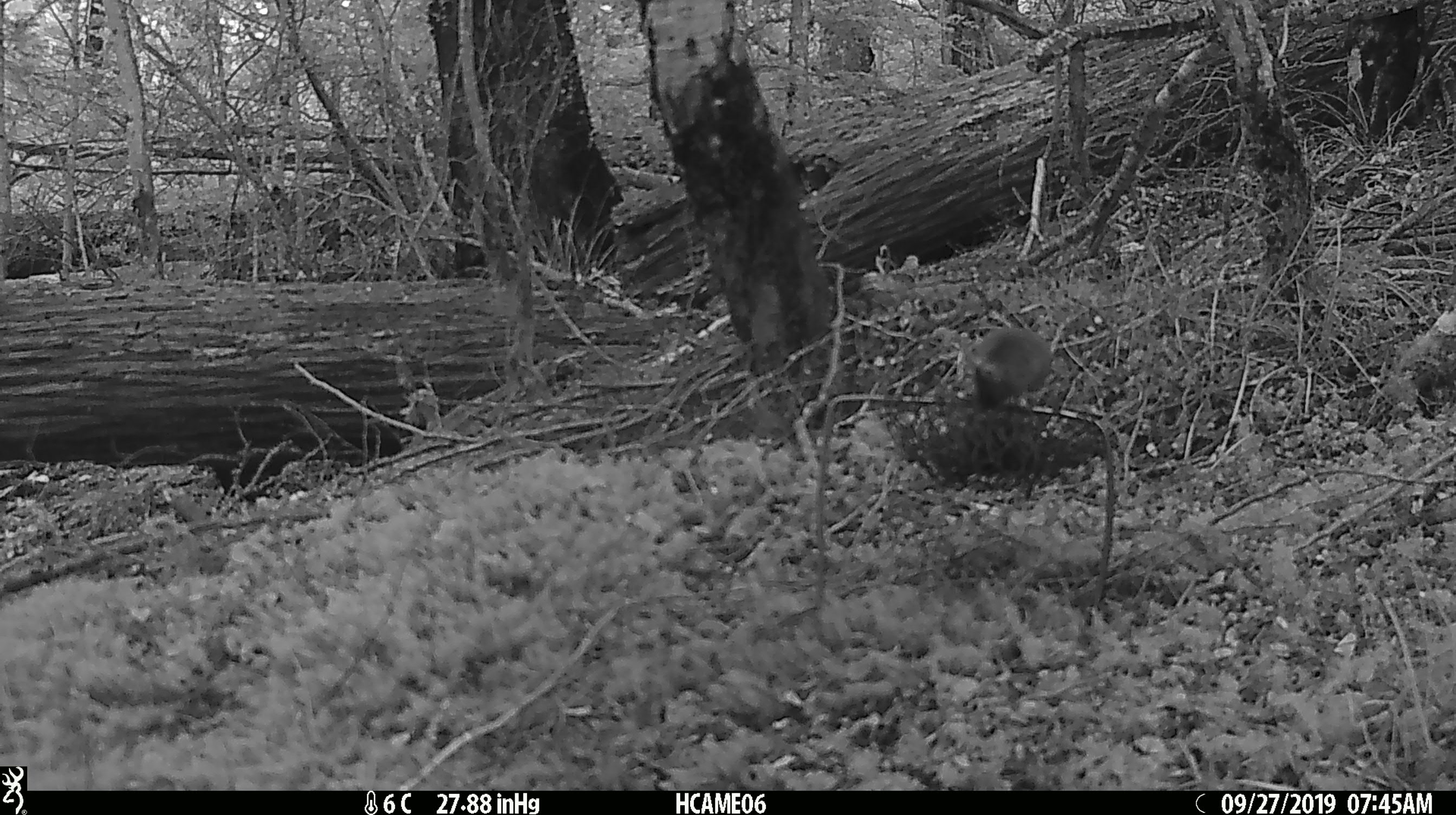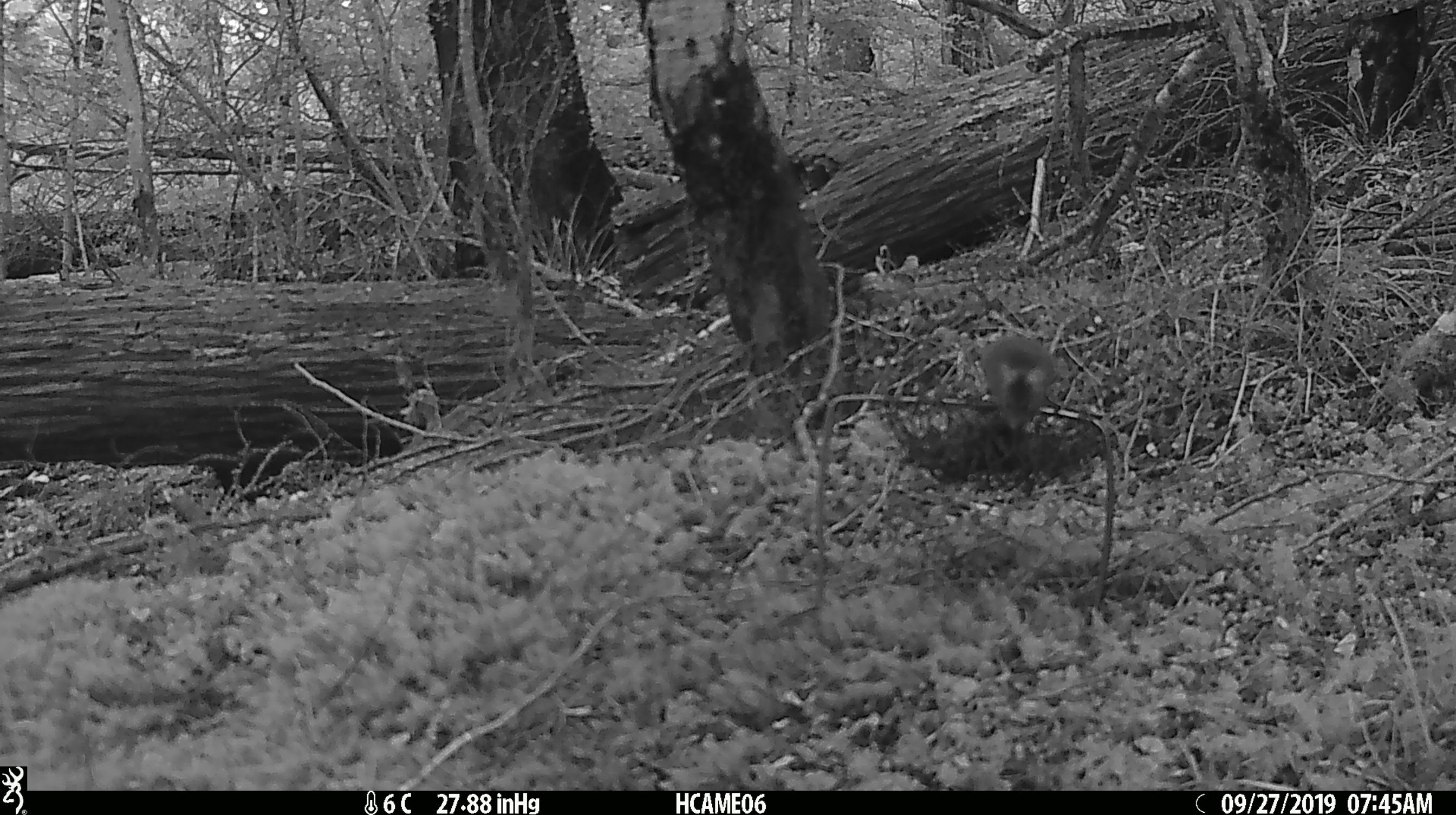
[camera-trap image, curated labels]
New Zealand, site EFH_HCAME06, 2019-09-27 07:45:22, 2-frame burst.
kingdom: Animalia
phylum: Chordata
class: Mammalia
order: Rodentia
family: Muridae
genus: Mus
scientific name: Mus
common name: mouse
Mouse (Mus).